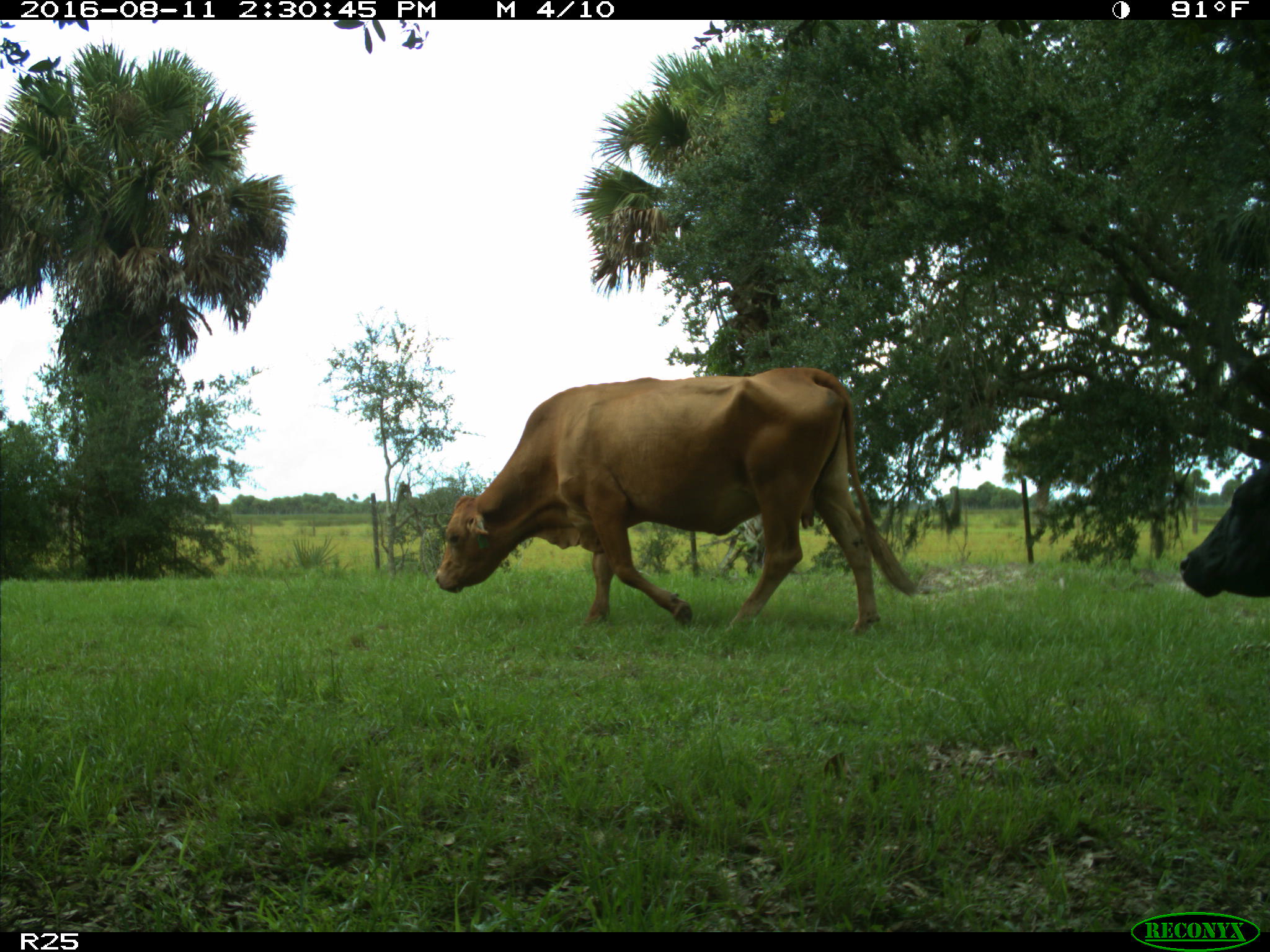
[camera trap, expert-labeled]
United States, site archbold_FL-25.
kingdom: Animalia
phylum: Chordata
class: Mammalia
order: Artiodactyla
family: Bovidae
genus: Bos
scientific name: Bos taurus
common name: domestic cow